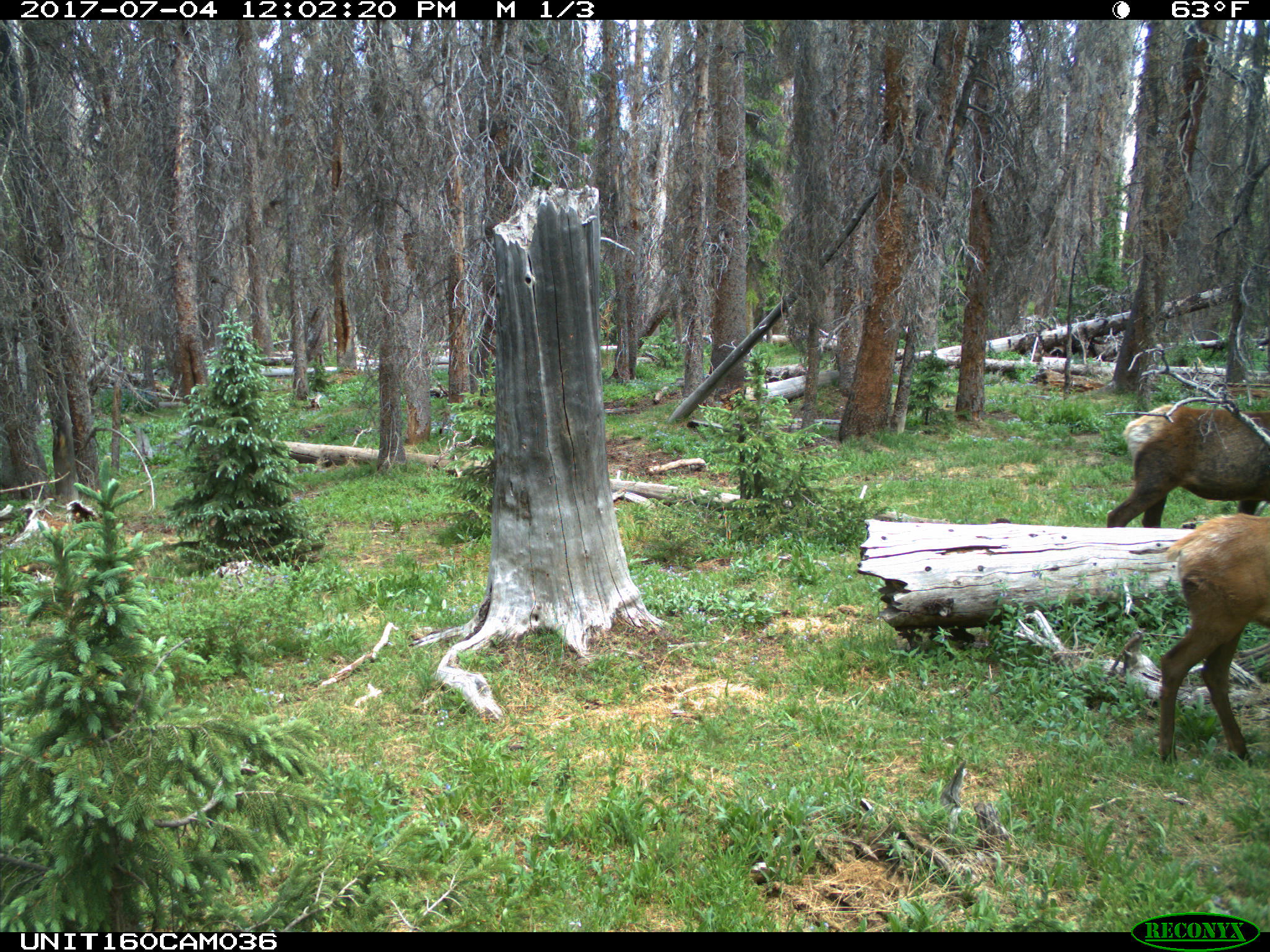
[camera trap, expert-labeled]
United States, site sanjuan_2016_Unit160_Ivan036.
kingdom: Animalia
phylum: Chordata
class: Mammalia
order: Artiodactyla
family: Cervidae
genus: Cervus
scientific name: Cervus elaphus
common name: red deer